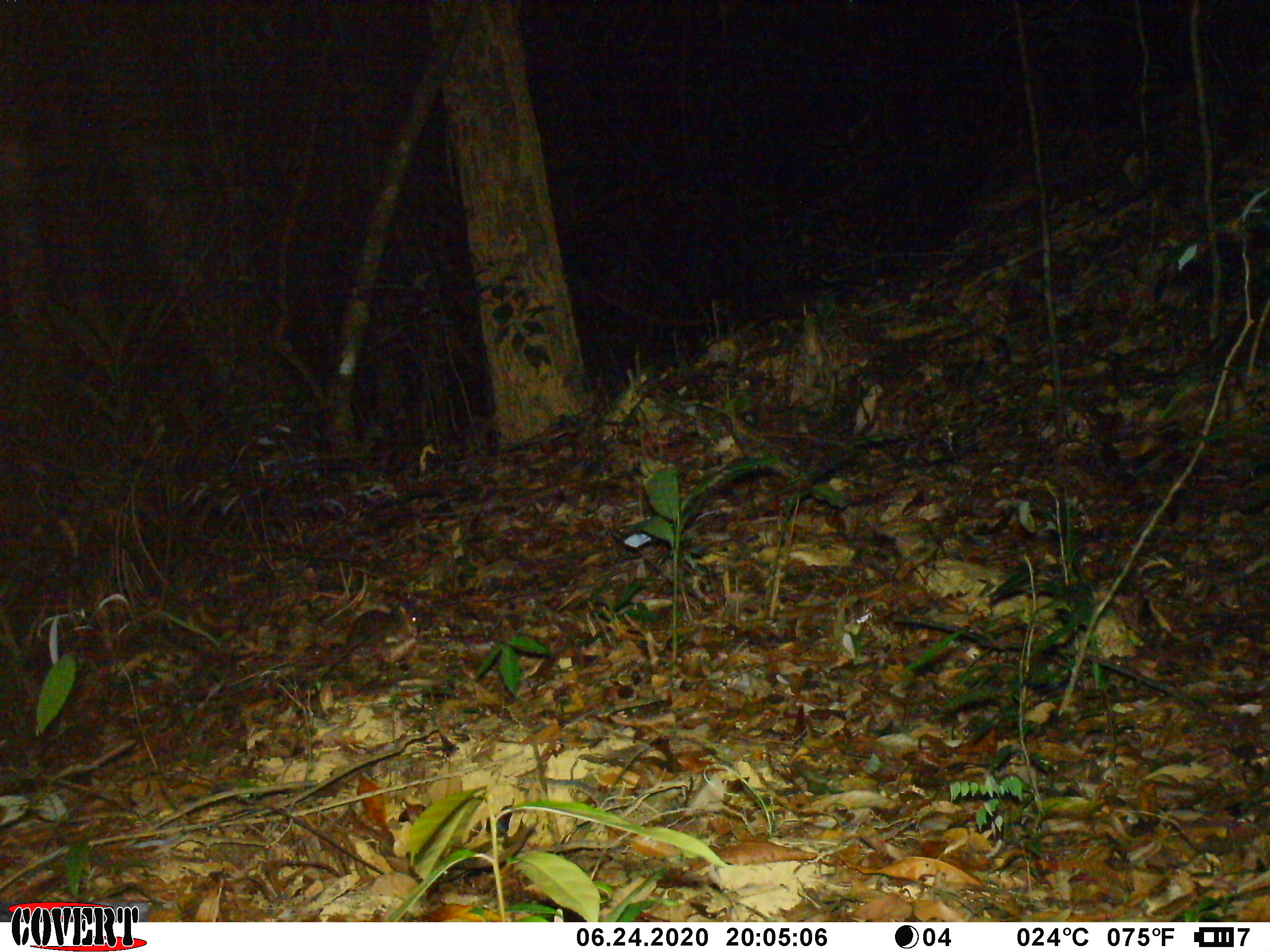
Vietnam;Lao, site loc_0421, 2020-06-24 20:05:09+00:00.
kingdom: Animalia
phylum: Chordata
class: Mammalia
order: Rodentia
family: Muridae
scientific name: Muridae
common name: old-world mice and rats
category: unidentified murid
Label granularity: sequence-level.